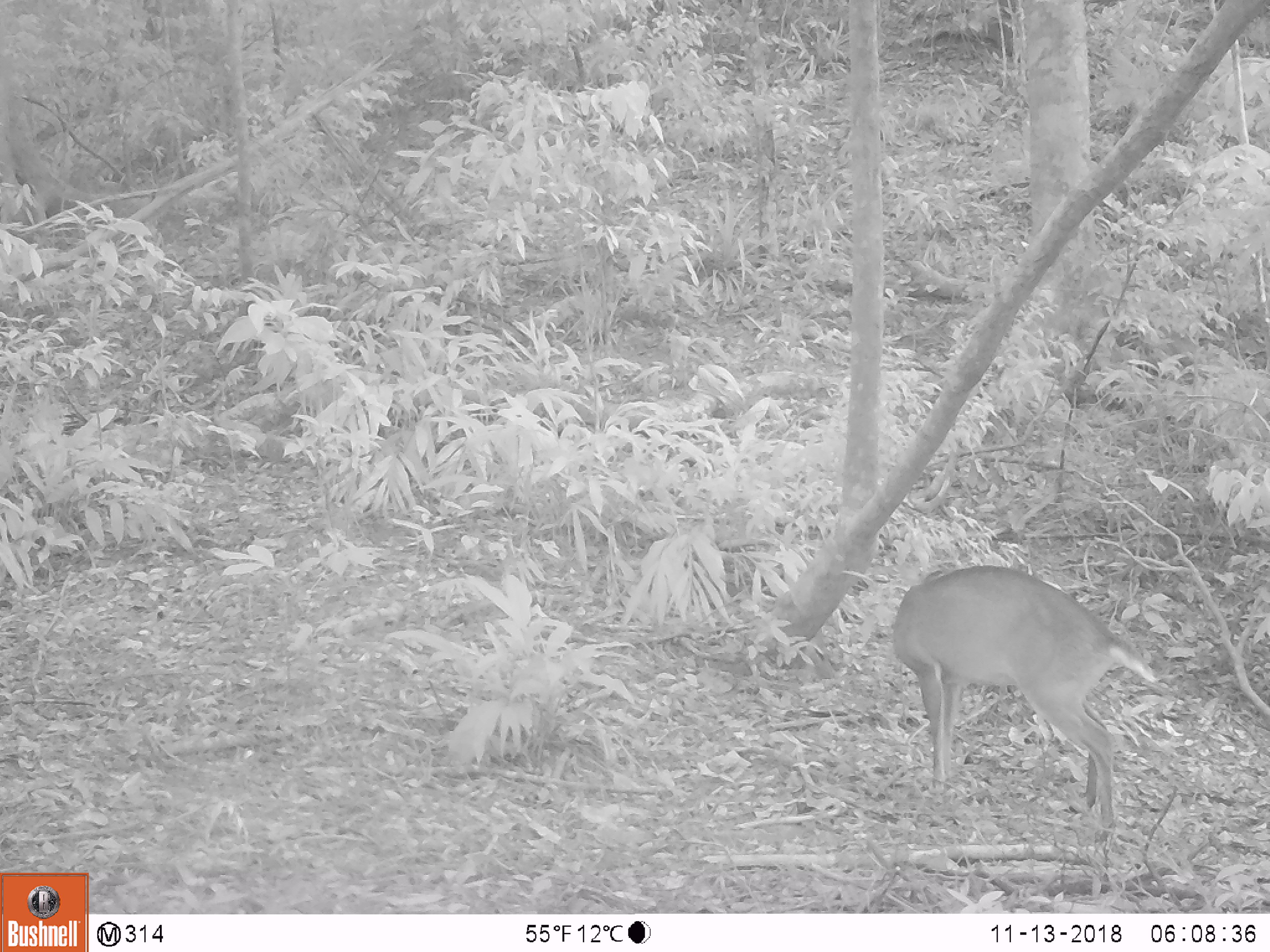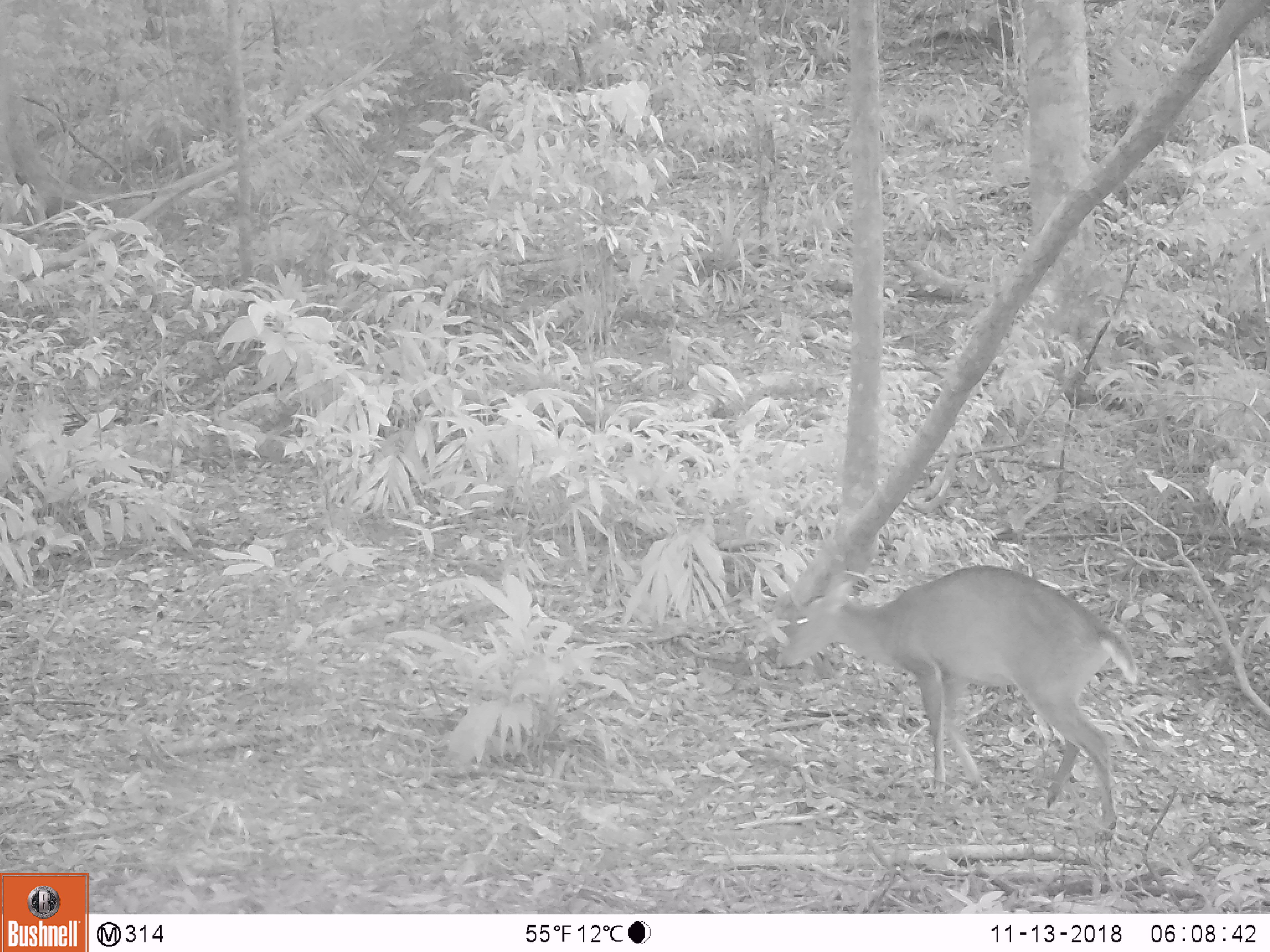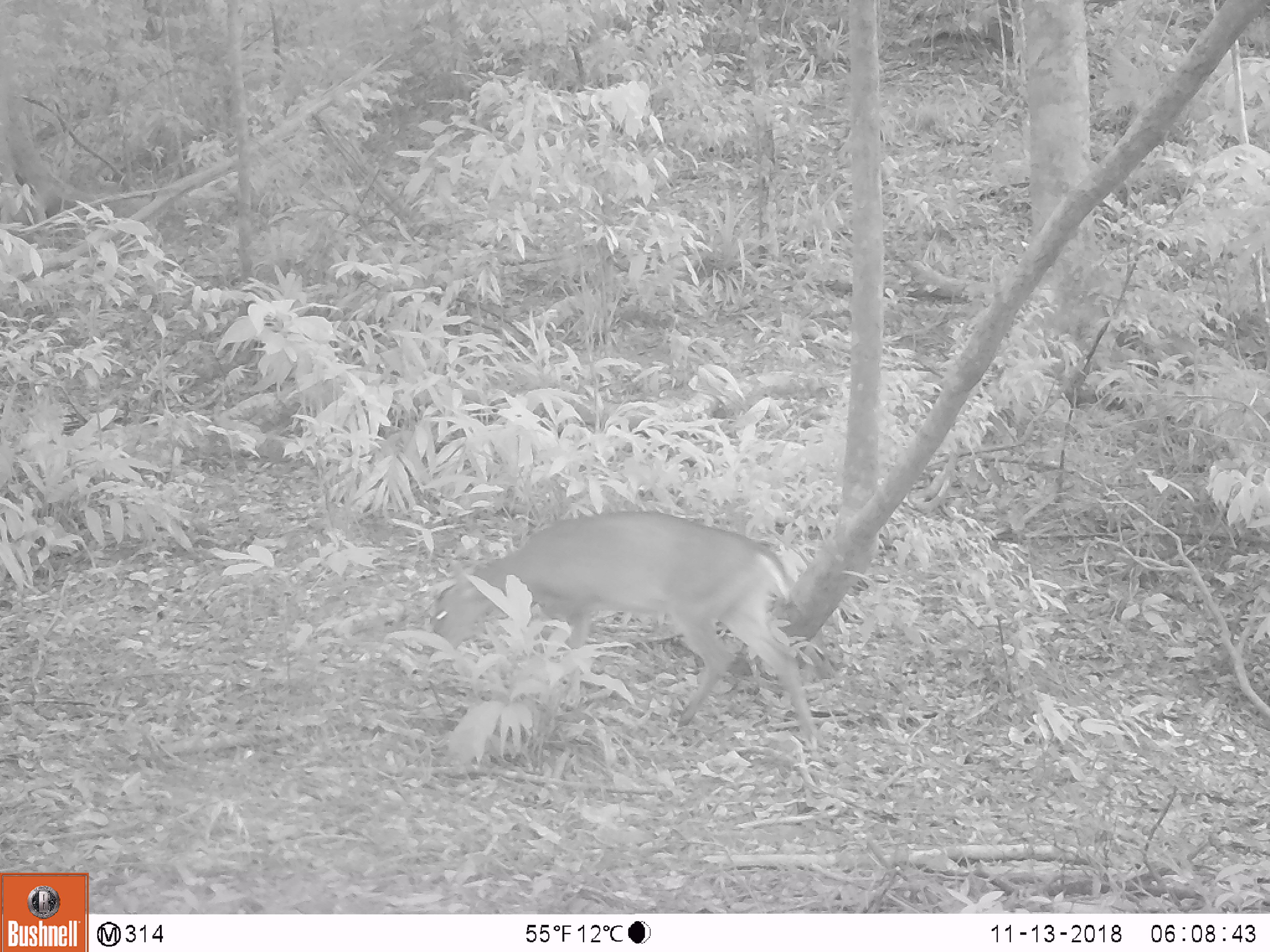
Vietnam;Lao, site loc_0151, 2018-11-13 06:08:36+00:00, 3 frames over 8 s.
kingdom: Animalia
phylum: Chordata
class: Mammalia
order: Artiodactyla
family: Cervidae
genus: Muntiacus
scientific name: Muntiacus vuquangensis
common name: large-antlered muntjac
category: large antlered muntjac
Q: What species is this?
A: Large antlered muntjac (large-antlered muntjac) (Muntiacus vuquangensis).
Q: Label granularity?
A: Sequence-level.